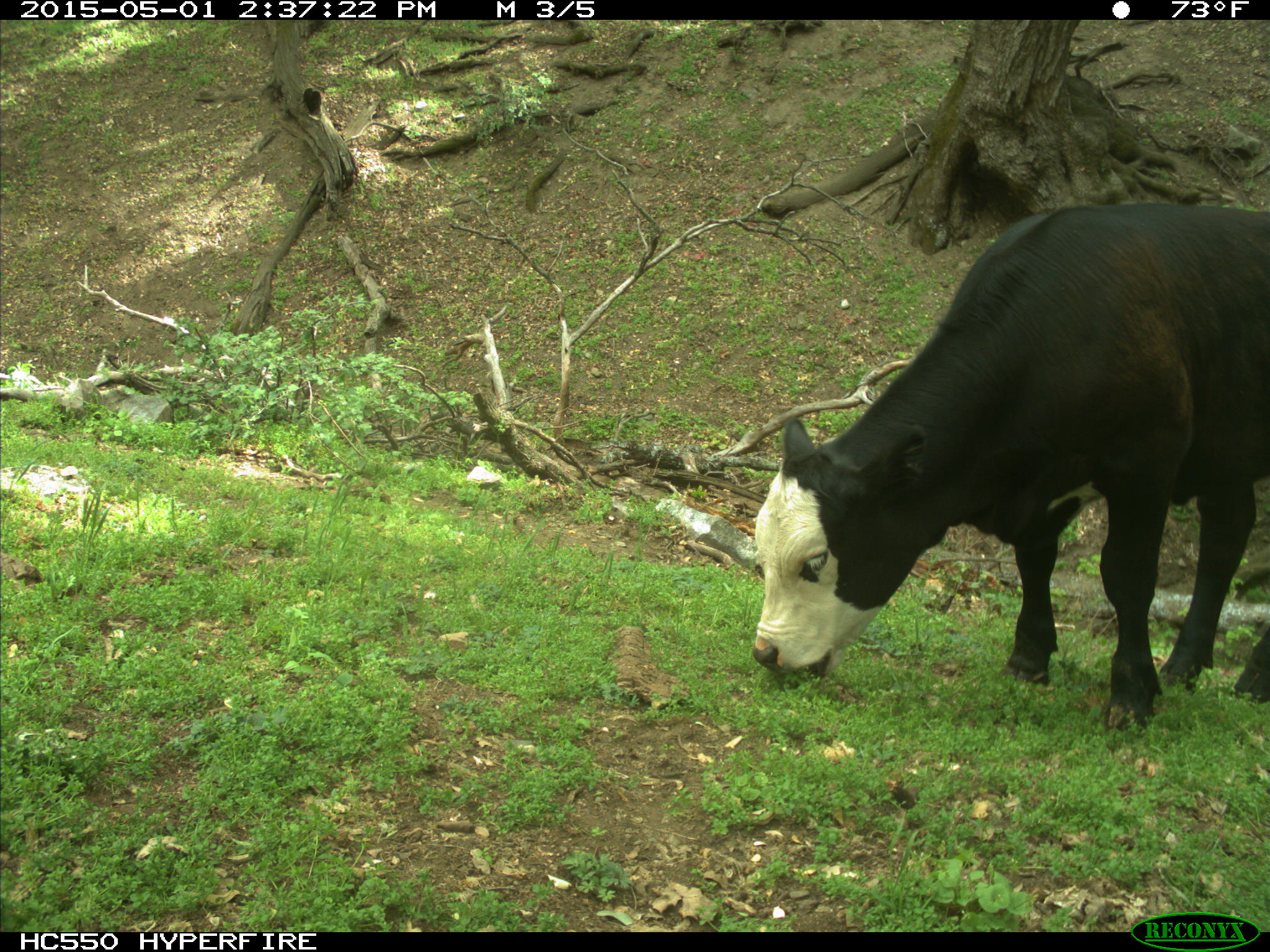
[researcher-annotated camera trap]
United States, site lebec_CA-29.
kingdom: Animalia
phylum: Chordata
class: Mammalia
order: Artiodactyla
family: Bovidae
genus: Bos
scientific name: Bos taurus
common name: domestic cow